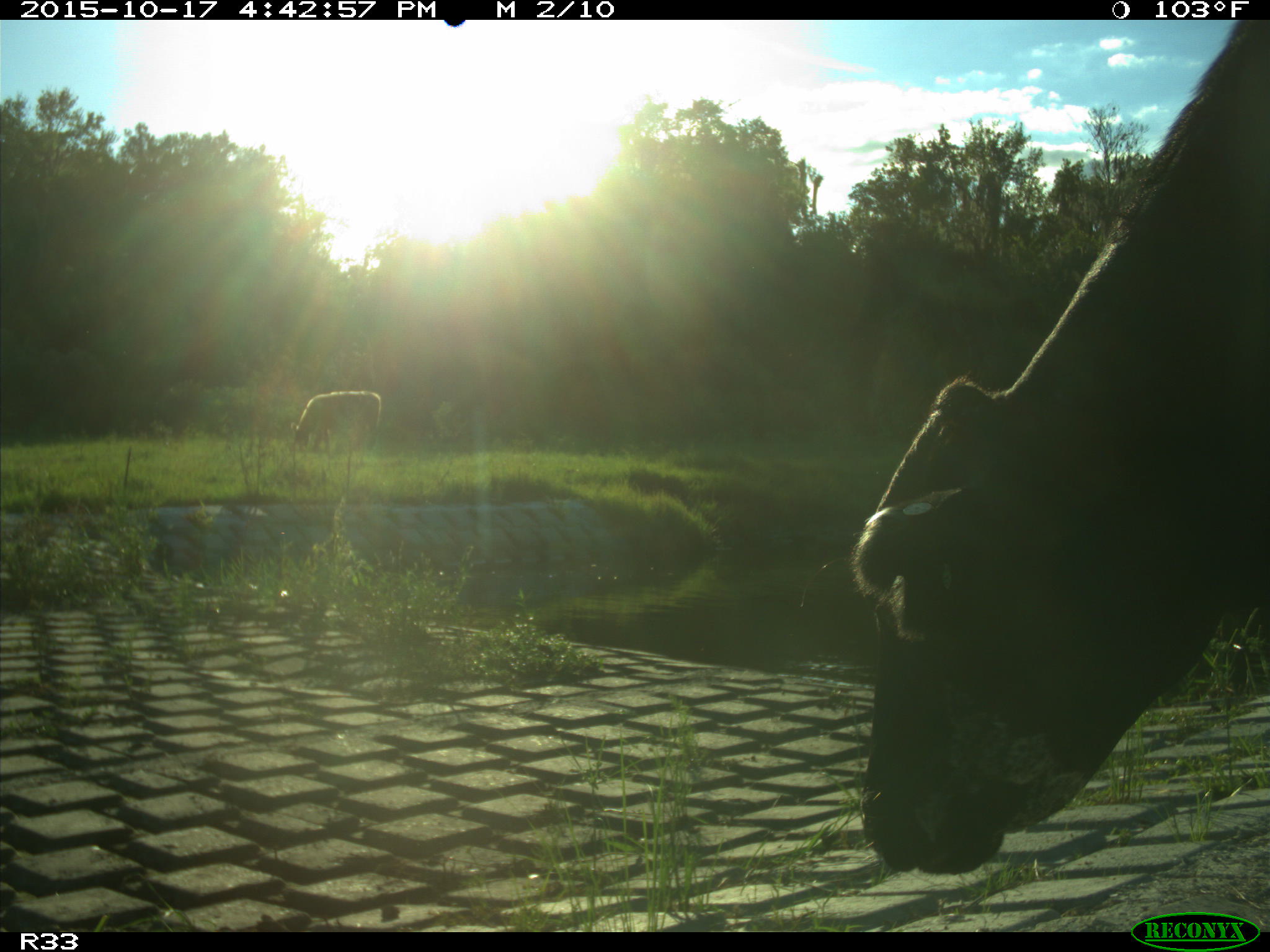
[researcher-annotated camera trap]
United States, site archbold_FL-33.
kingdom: Animalia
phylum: Chordata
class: Mammalia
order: Artiodactyla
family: Bovidae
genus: Bos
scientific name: Bos taurus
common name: domestic cow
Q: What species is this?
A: Bos taurus (domestic cow).